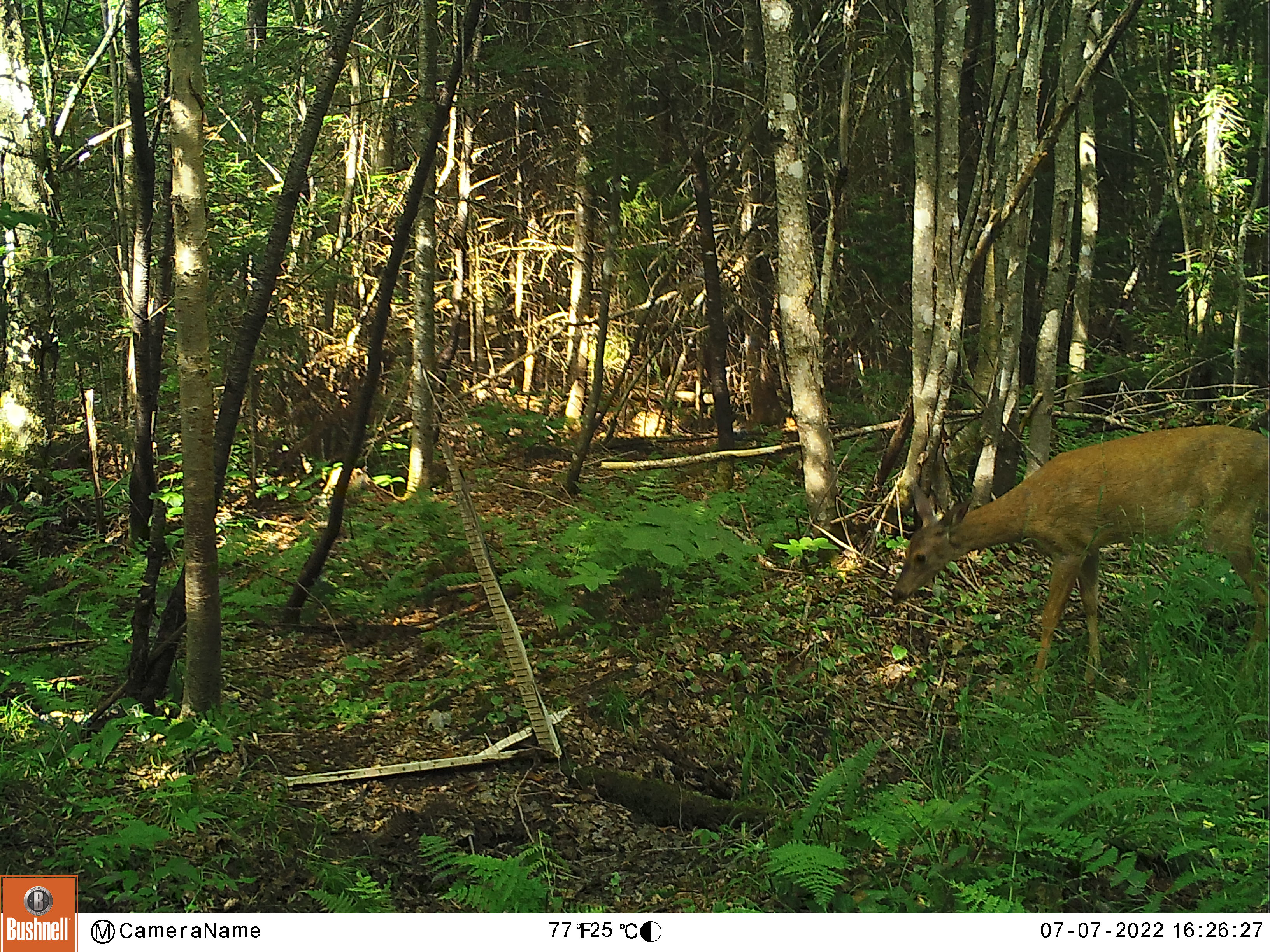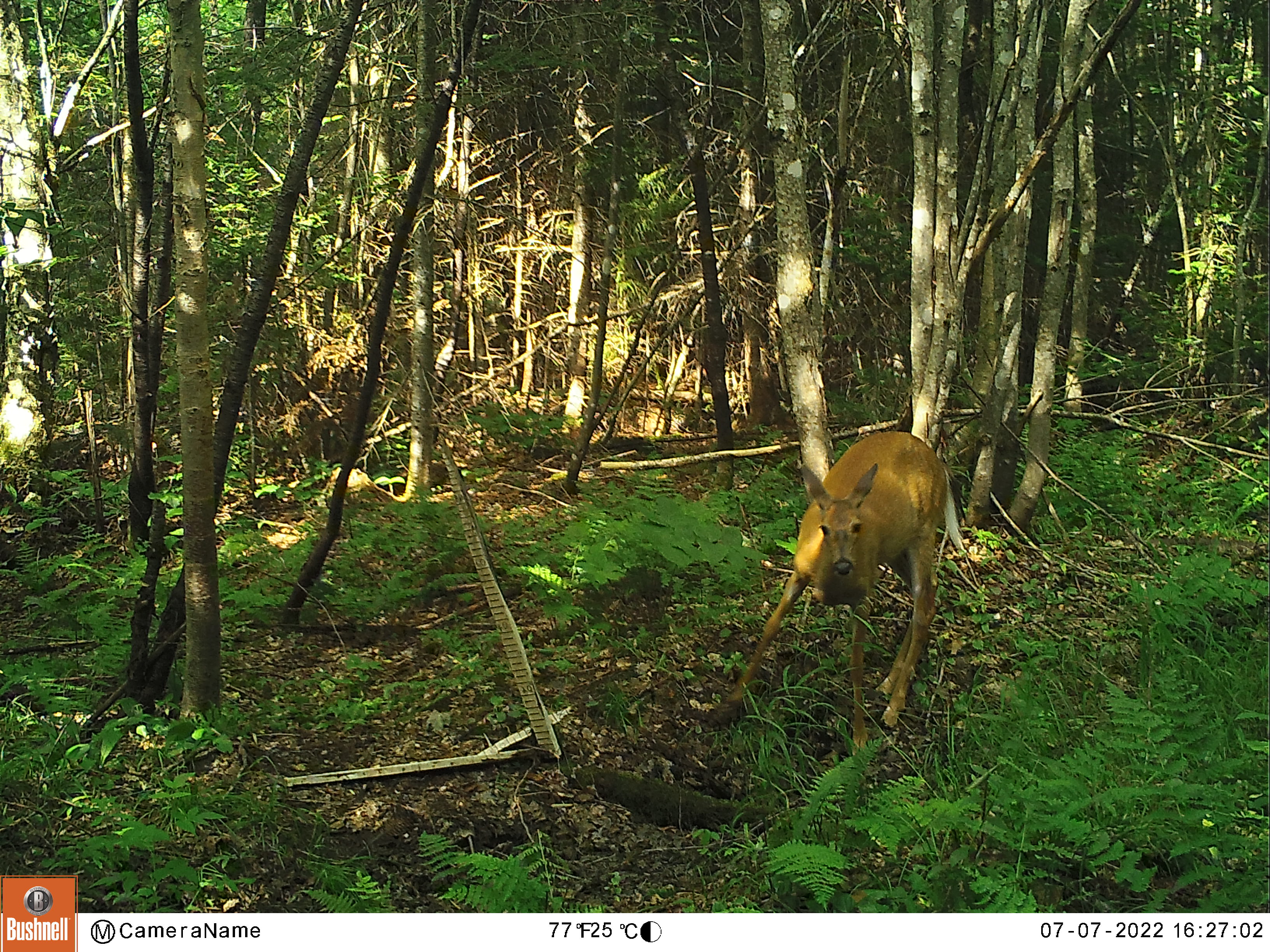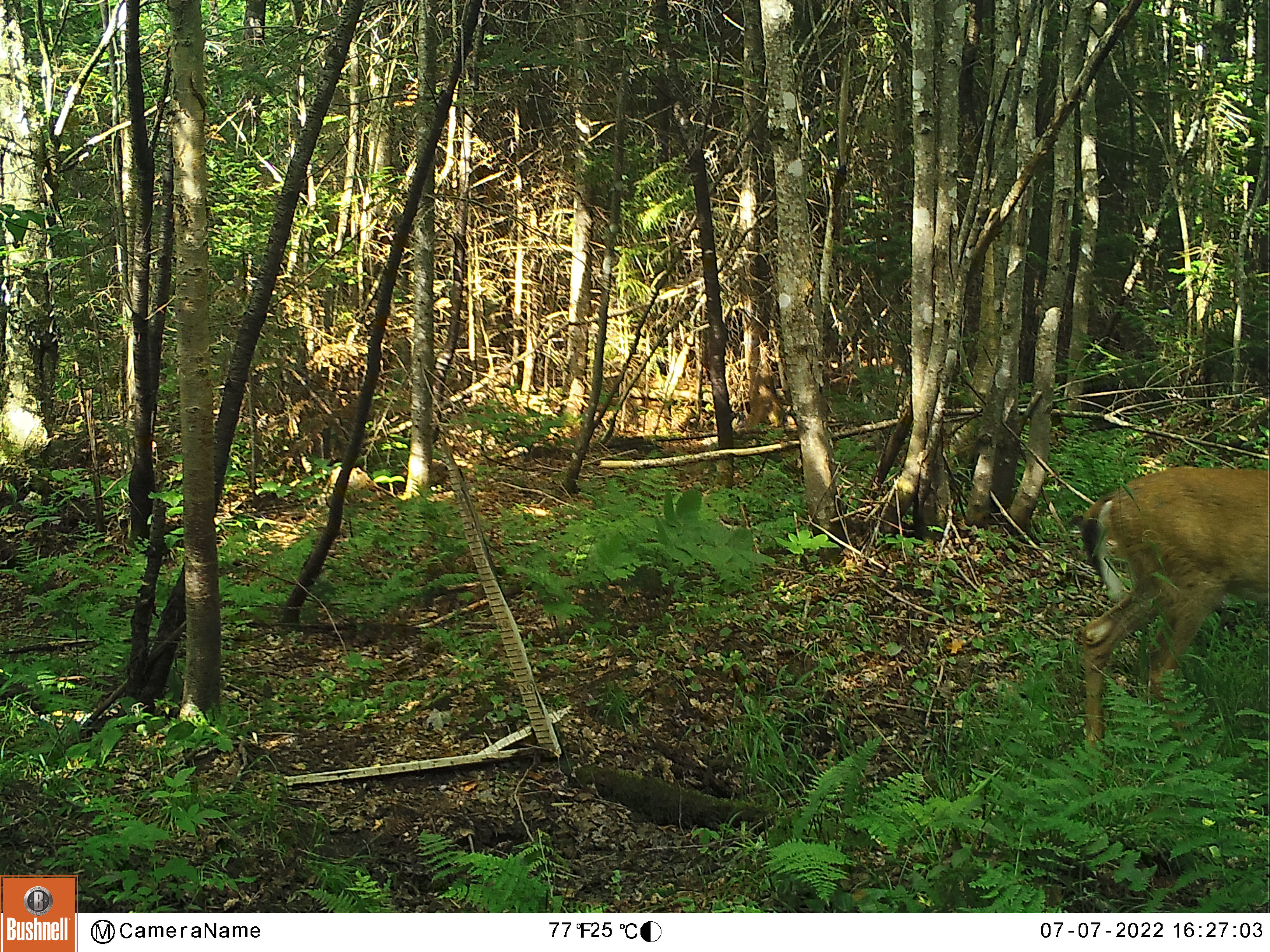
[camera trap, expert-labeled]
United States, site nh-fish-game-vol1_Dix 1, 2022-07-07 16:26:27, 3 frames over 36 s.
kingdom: Animalia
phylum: Chordata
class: Mammalia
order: Artiodactyla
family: Cervidae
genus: Odocoileus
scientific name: Odocoileus virginianus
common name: white-tailed deer